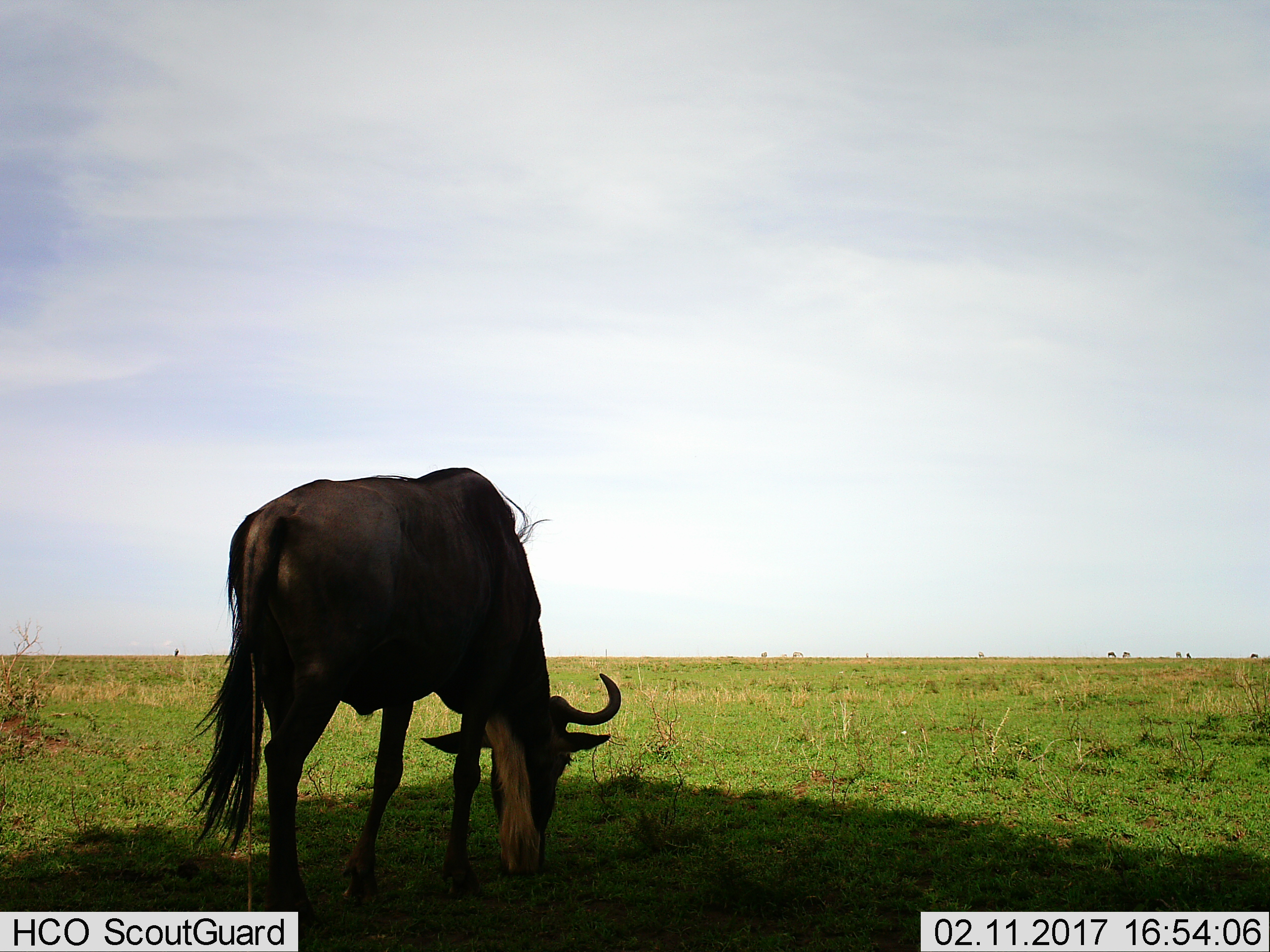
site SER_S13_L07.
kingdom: Animalia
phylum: Chordata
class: Mammalia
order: Artiodactyla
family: Bovidae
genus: Connochaetes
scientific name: Connochaetes taurinus taurinus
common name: blue wildebeest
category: wildebeestblue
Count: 1.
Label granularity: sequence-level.